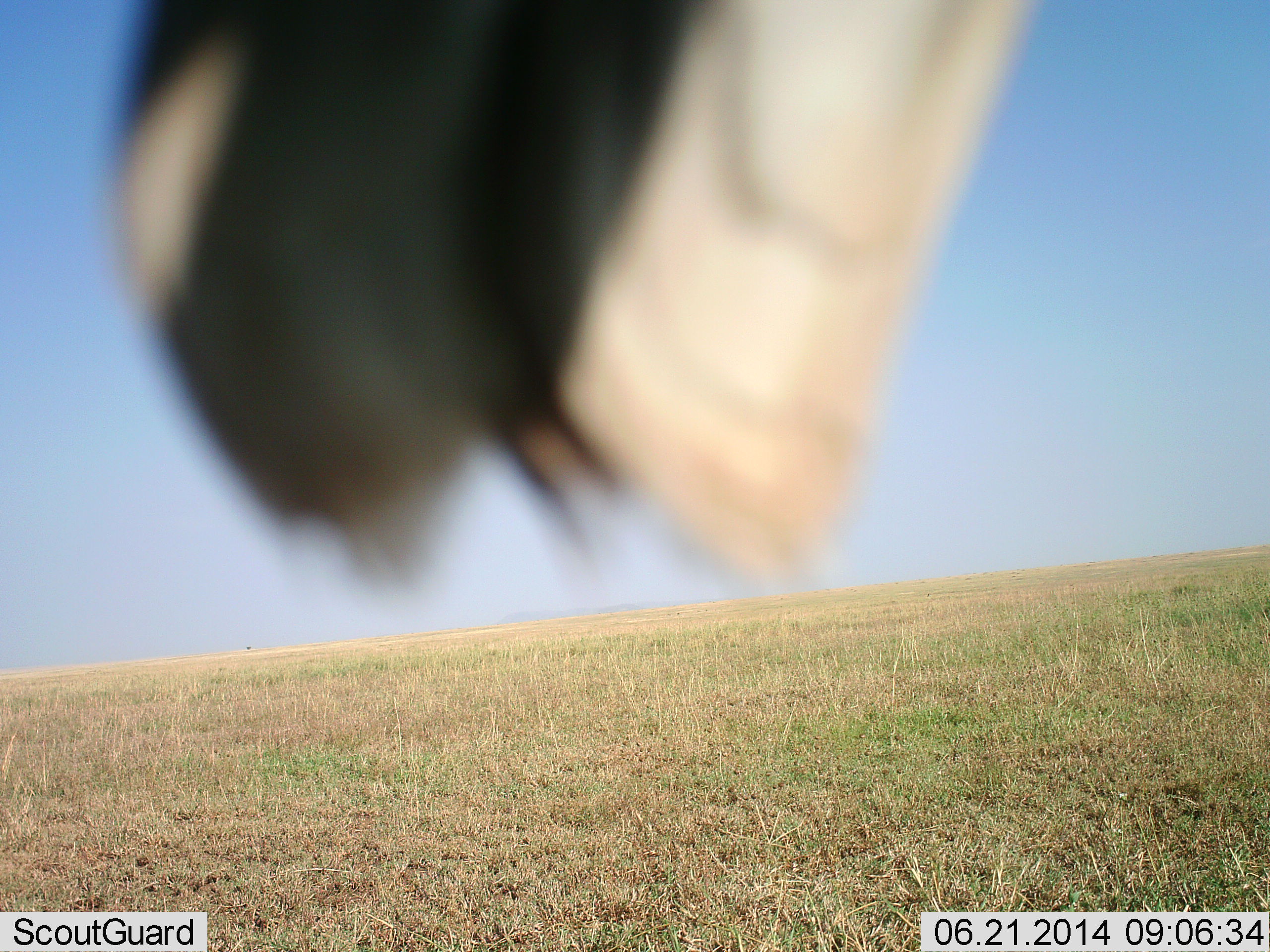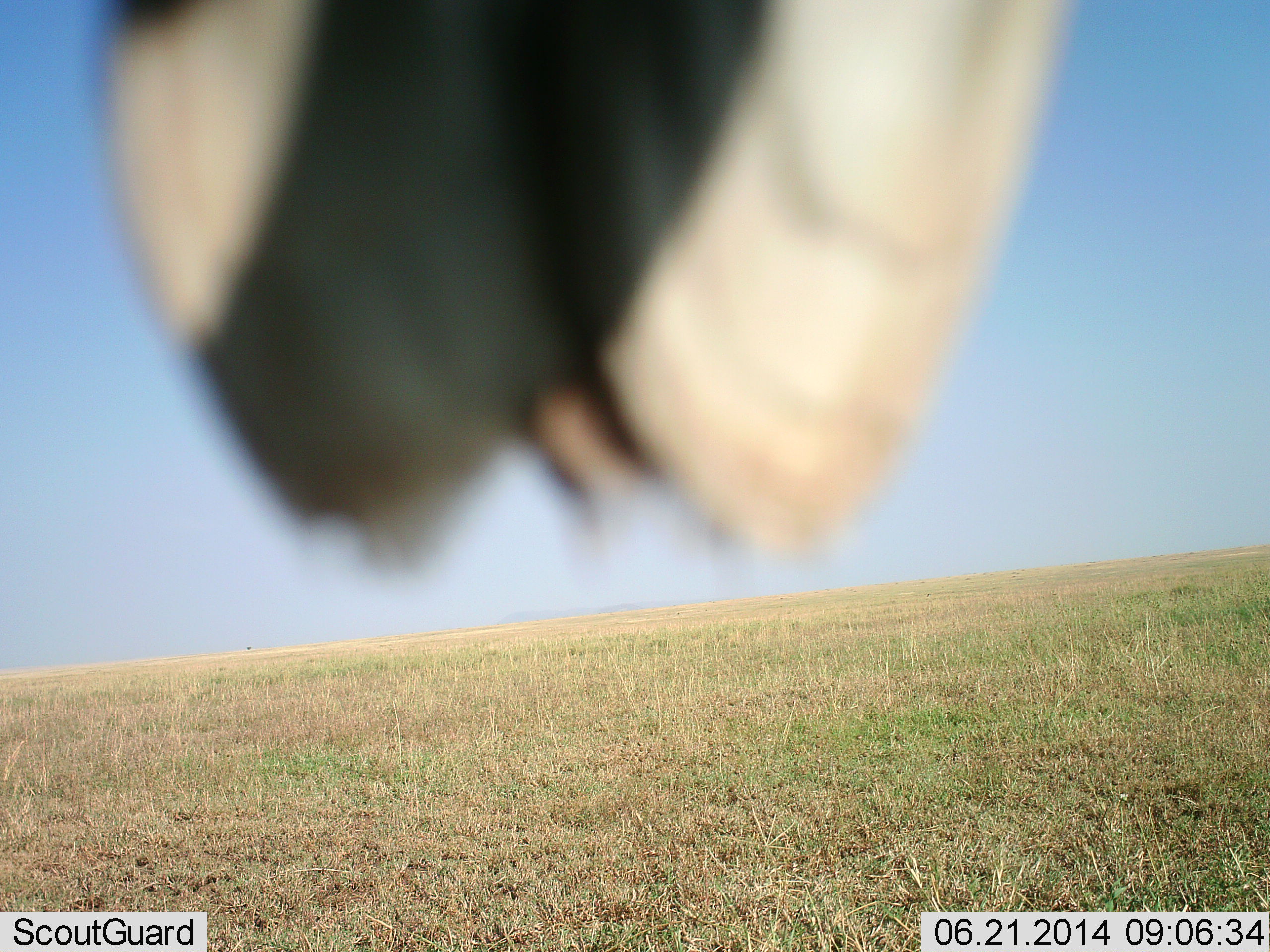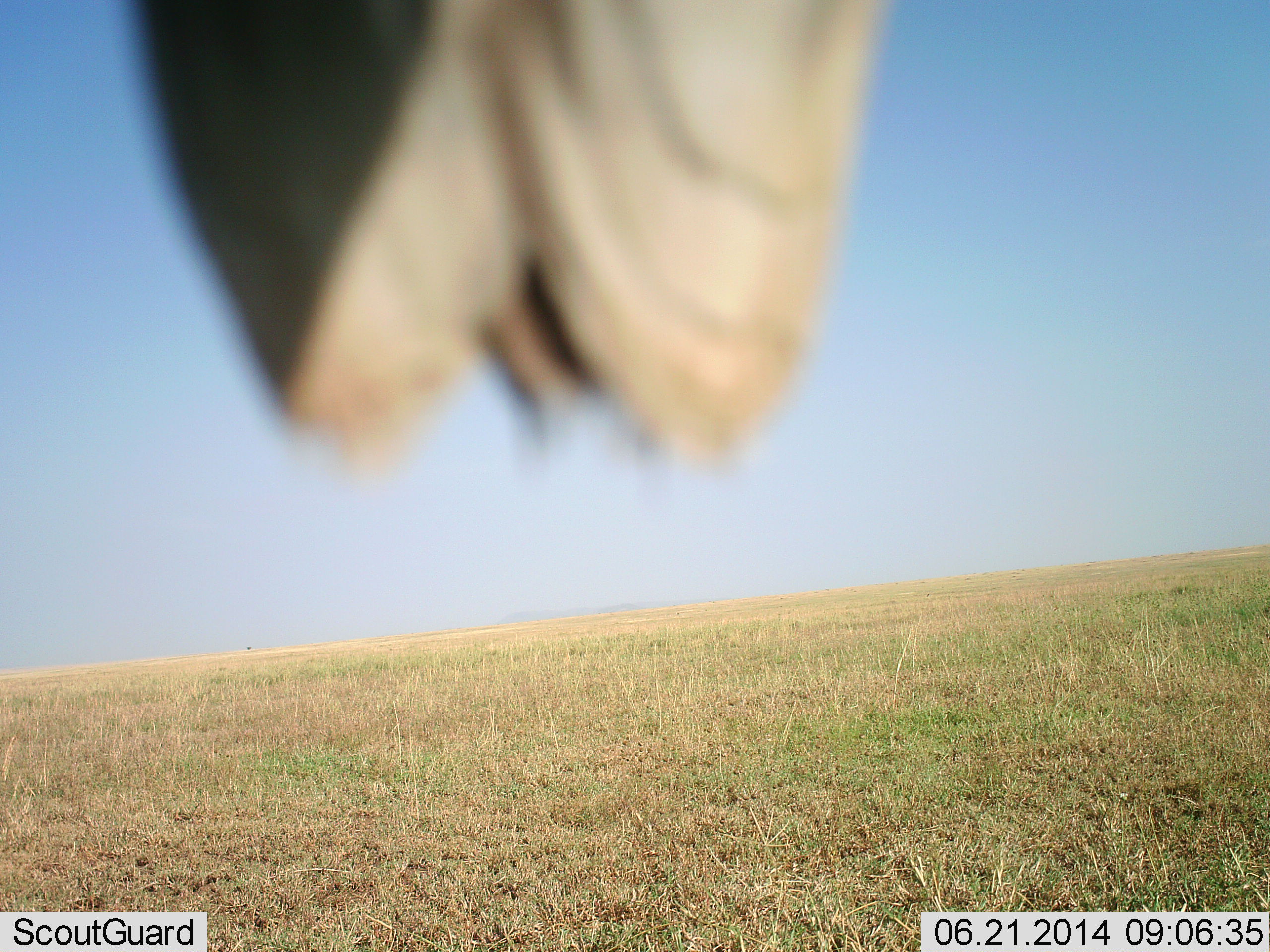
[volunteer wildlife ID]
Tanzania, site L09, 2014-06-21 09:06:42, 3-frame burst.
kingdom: Animalia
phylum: Chordata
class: Aves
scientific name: Aves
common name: bird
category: otherbird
Otherbird (bird) (Aves), count 1. Behavior (volunteer vote fractions): standing 38%, resting 62%, moving 0%, interacting 0%. Young present (vote fraction): 0%. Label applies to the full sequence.